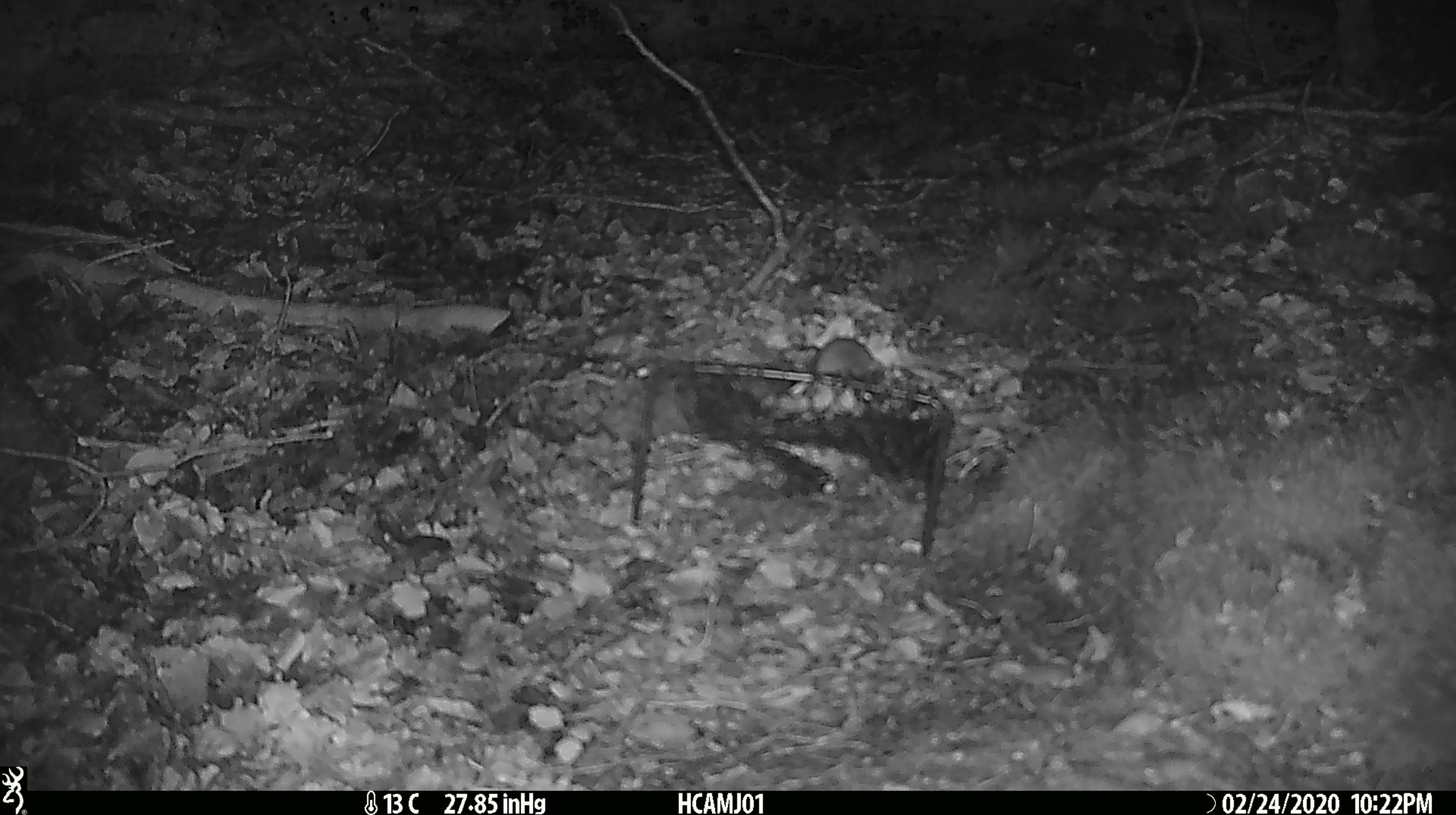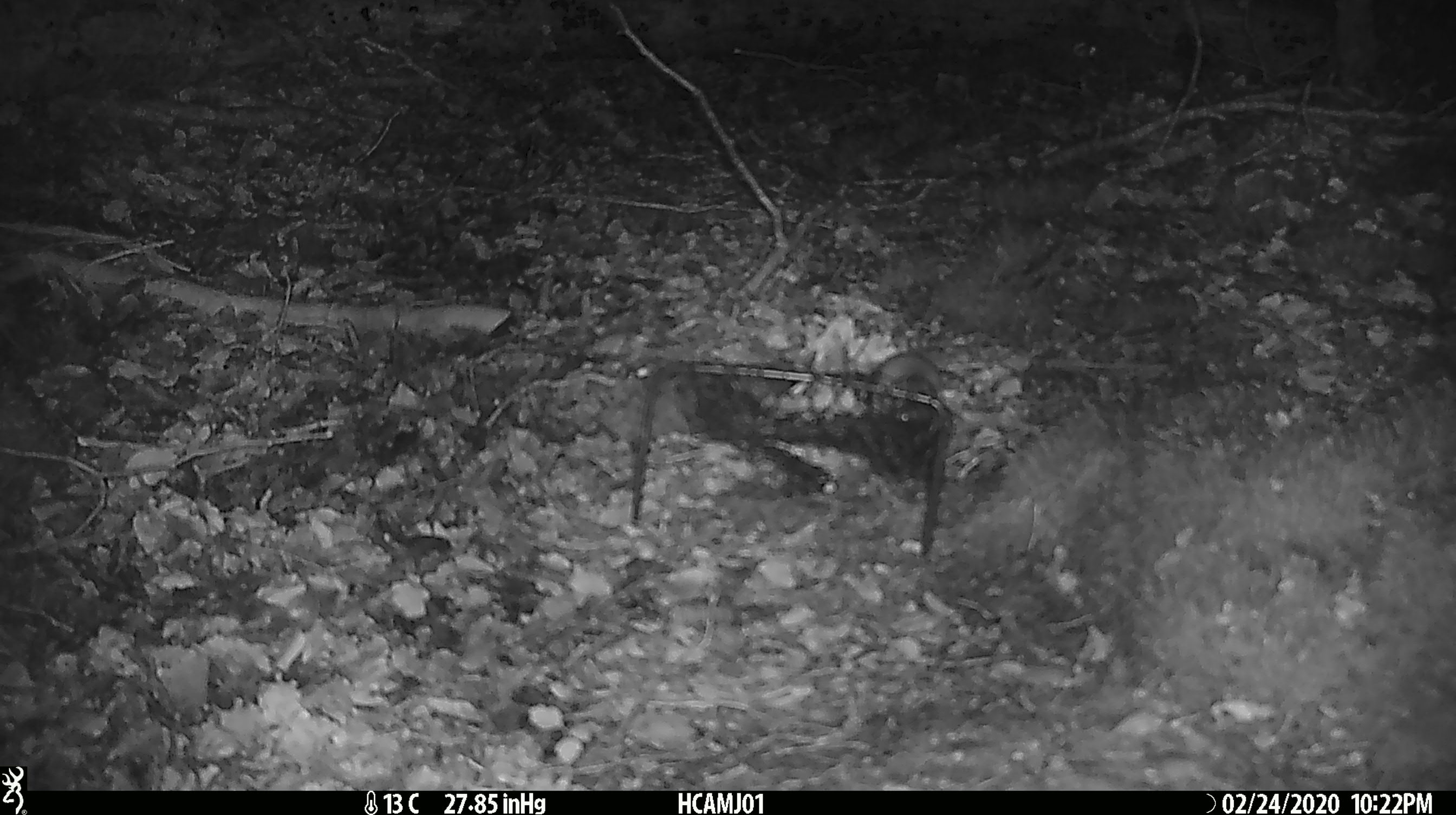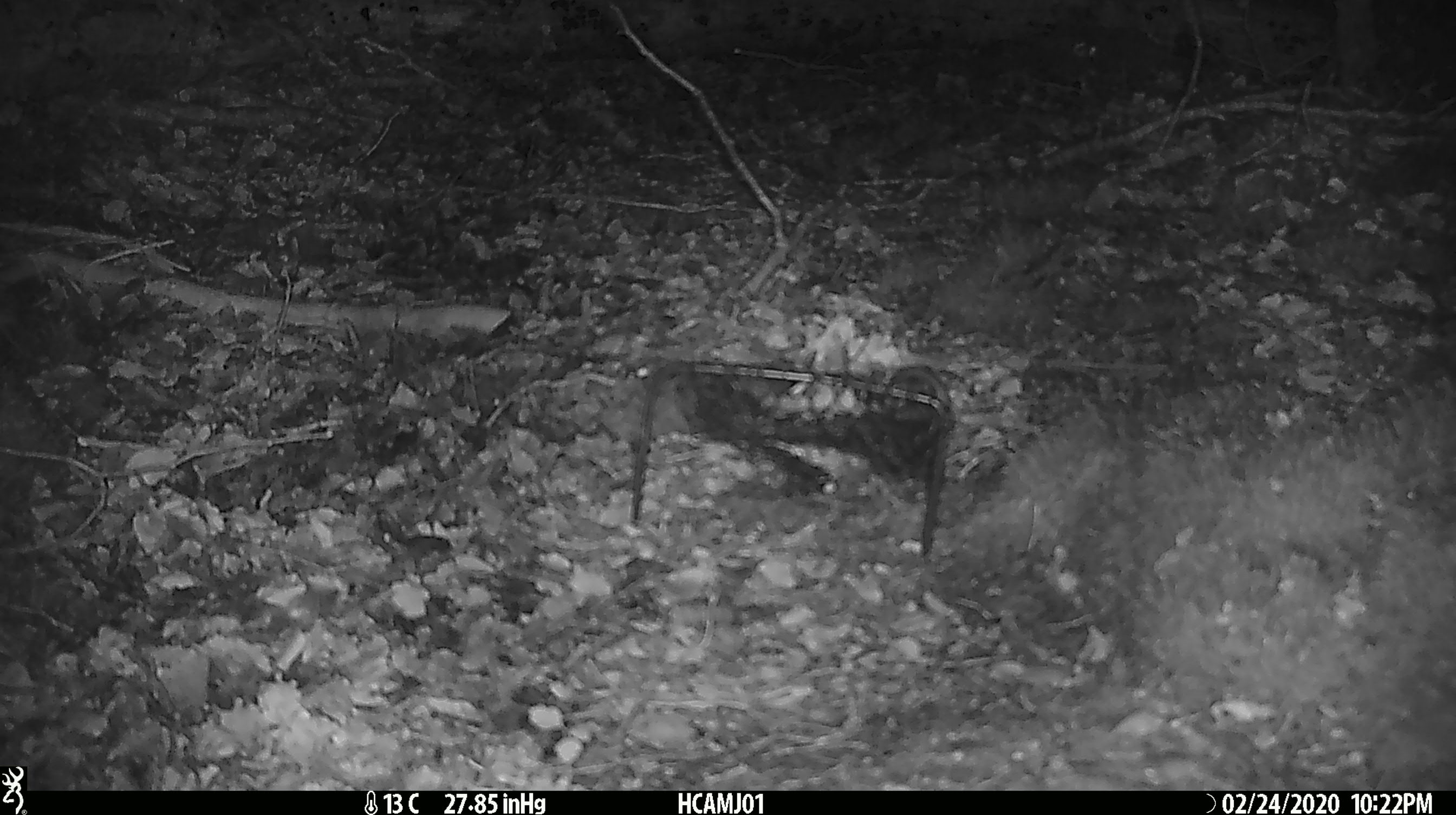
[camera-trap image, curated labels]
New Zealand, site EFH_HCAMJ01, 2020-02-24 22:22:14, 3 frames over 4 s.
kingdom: Animalia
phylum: Chordata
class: Mammalia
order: Rodentia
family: Muridae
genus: Mus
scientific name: Mus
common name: mouse